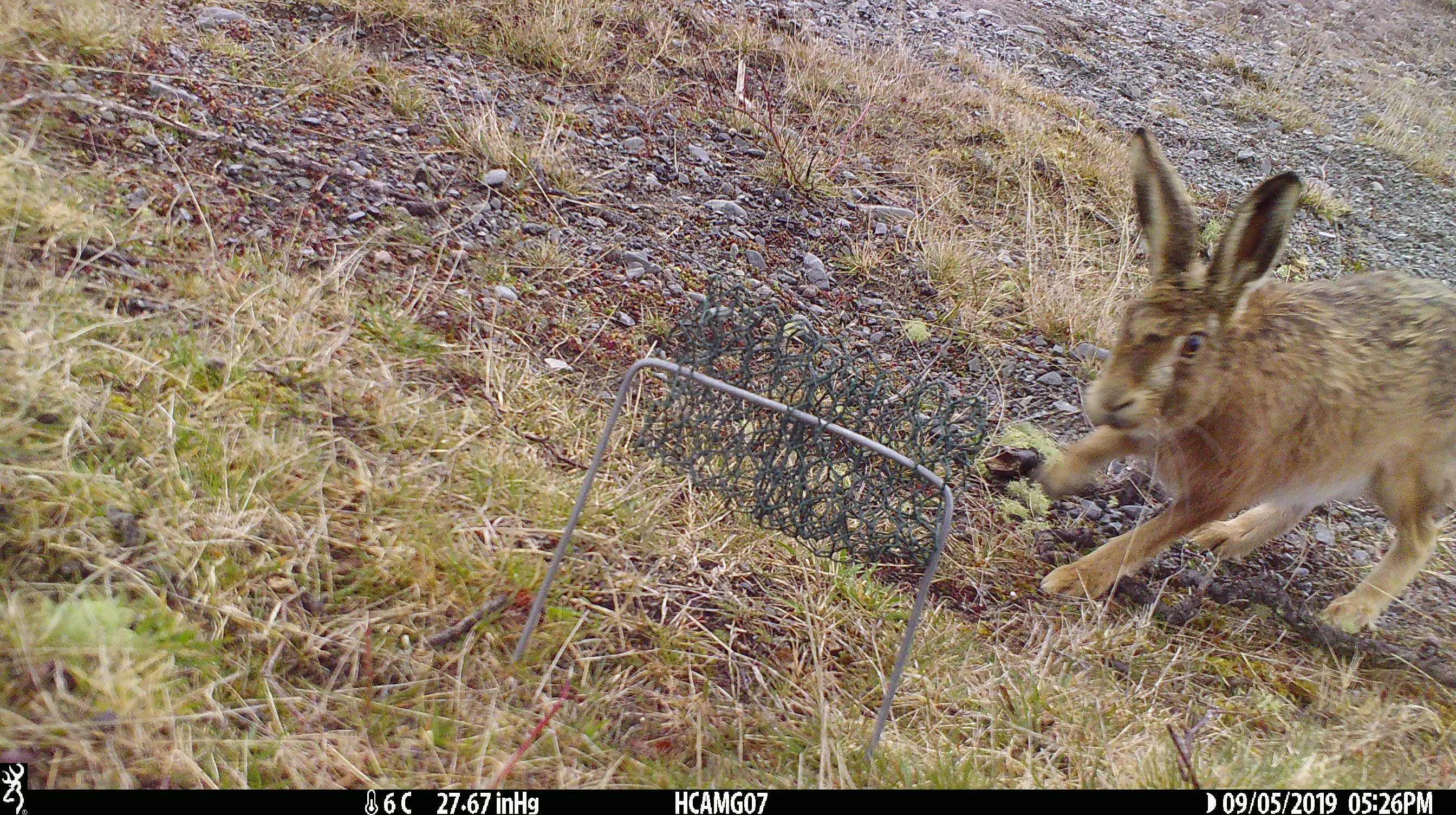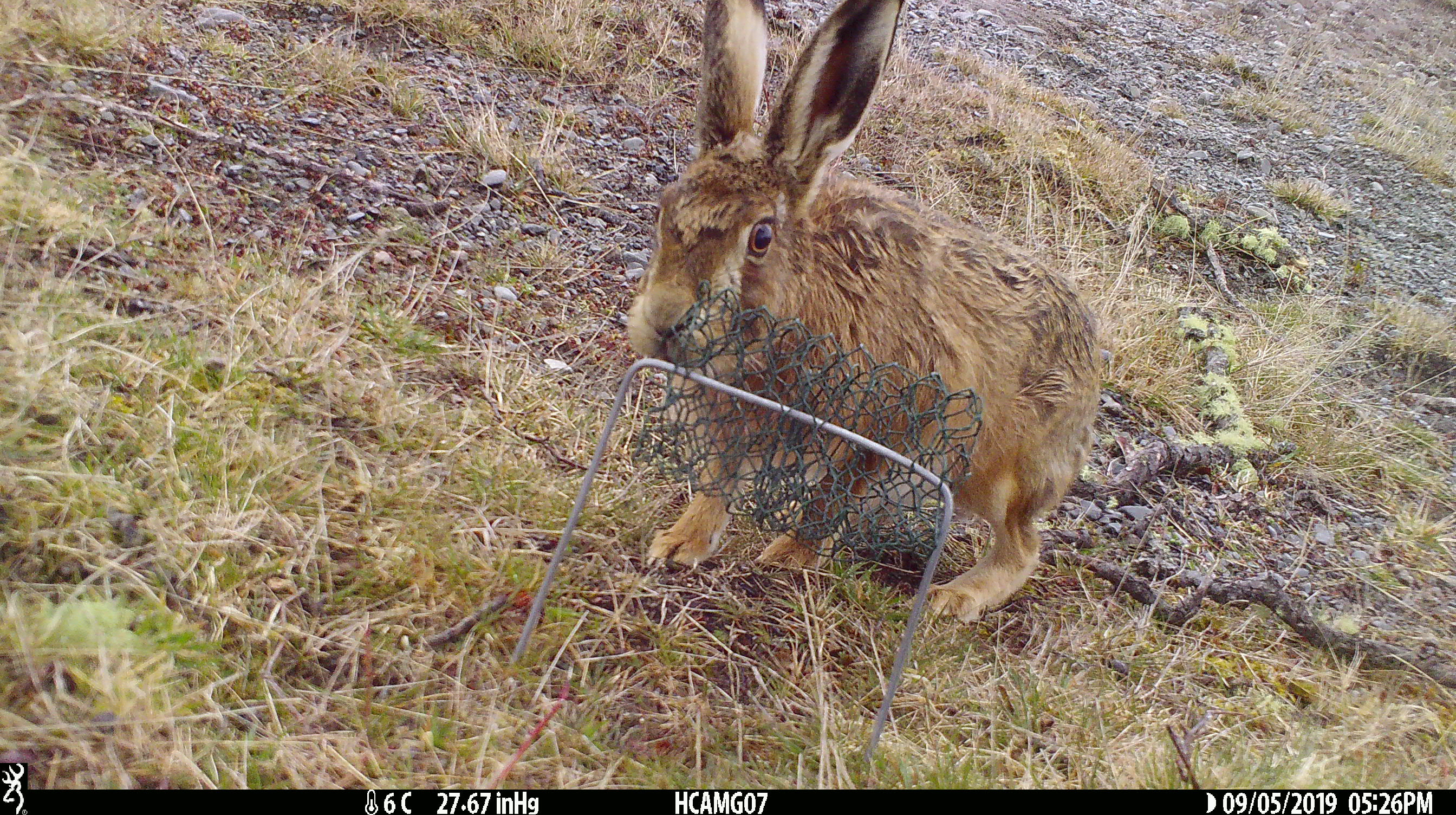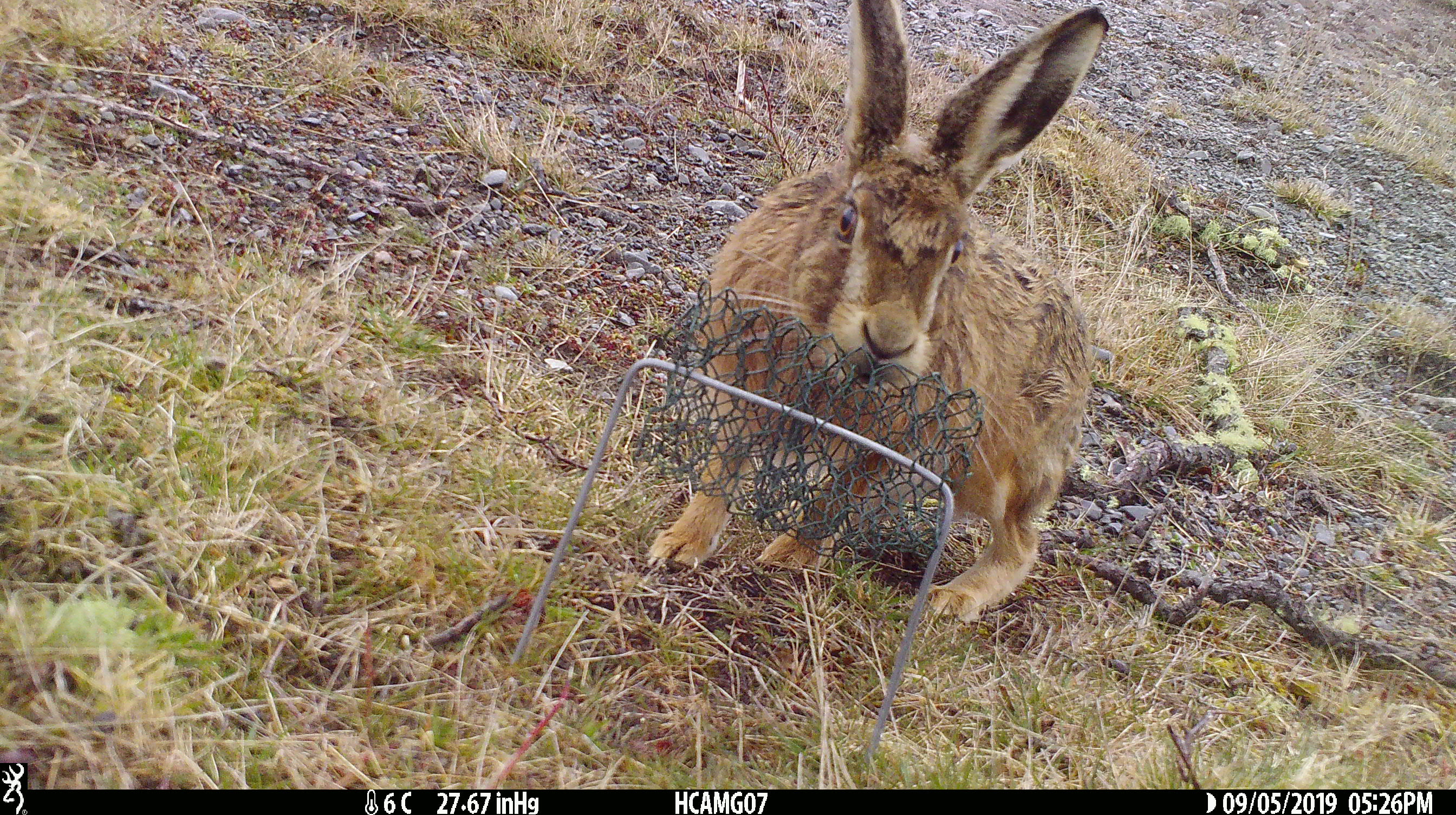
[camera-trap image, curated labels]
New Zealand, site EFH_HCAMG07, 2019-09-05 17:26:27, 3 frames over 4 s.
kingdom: Animalia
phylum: Chordata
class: Mammalia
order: Lagomorpha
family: Leporidae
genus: Lepus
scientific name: Lepus europaeus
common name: brown hare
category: hare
Hare (brown hare) (Lepus europaeus).